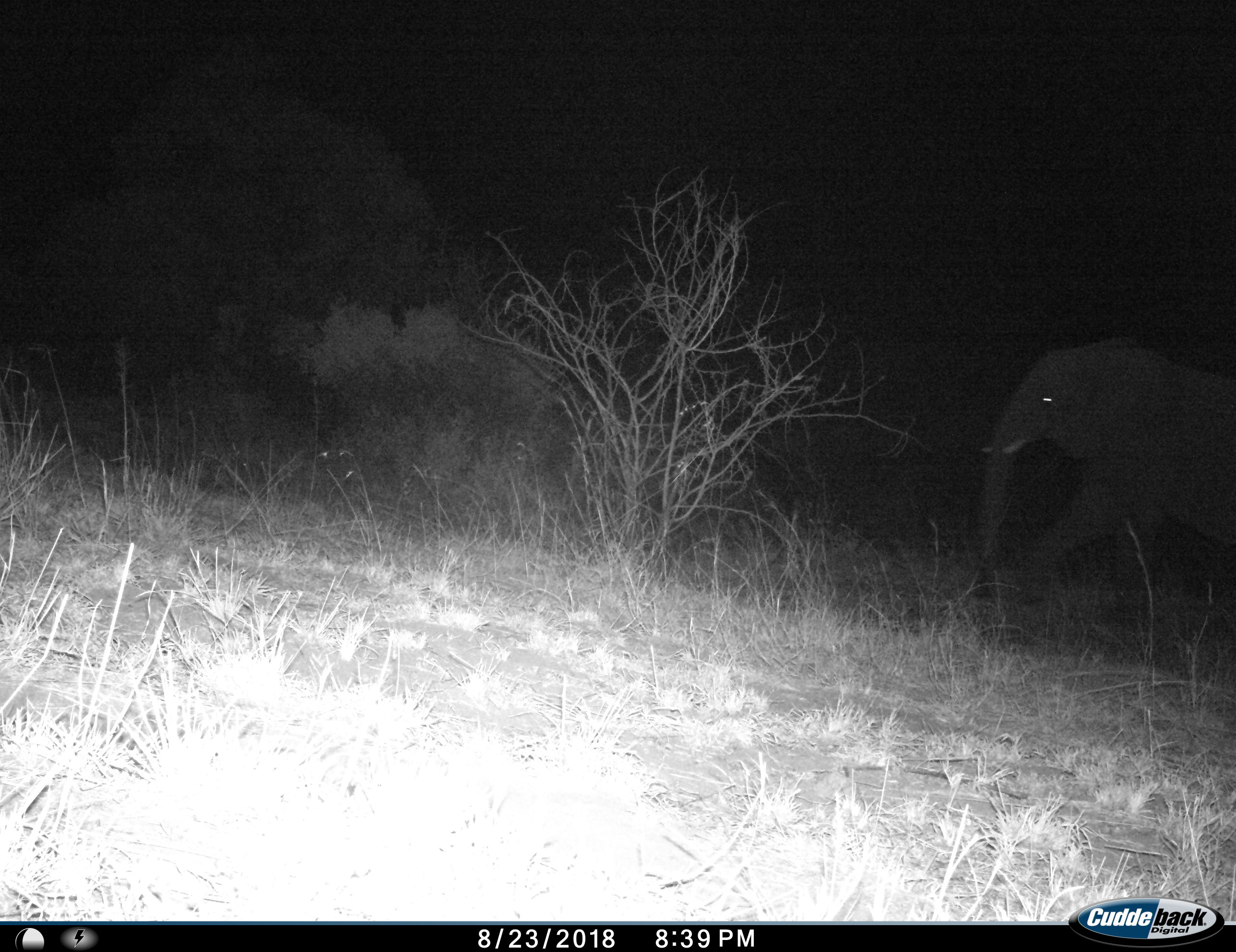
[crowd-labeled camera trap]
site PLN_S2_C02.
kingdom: Animalia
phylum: Chordata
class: Mammalia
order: Proboscidea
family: Elephantidae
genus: Loxodonta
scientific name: Loxodonta africana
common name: african bush elephant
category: elephant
Elephant (african bush elephant) (Loxodonta africana), count 1. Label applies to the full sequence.